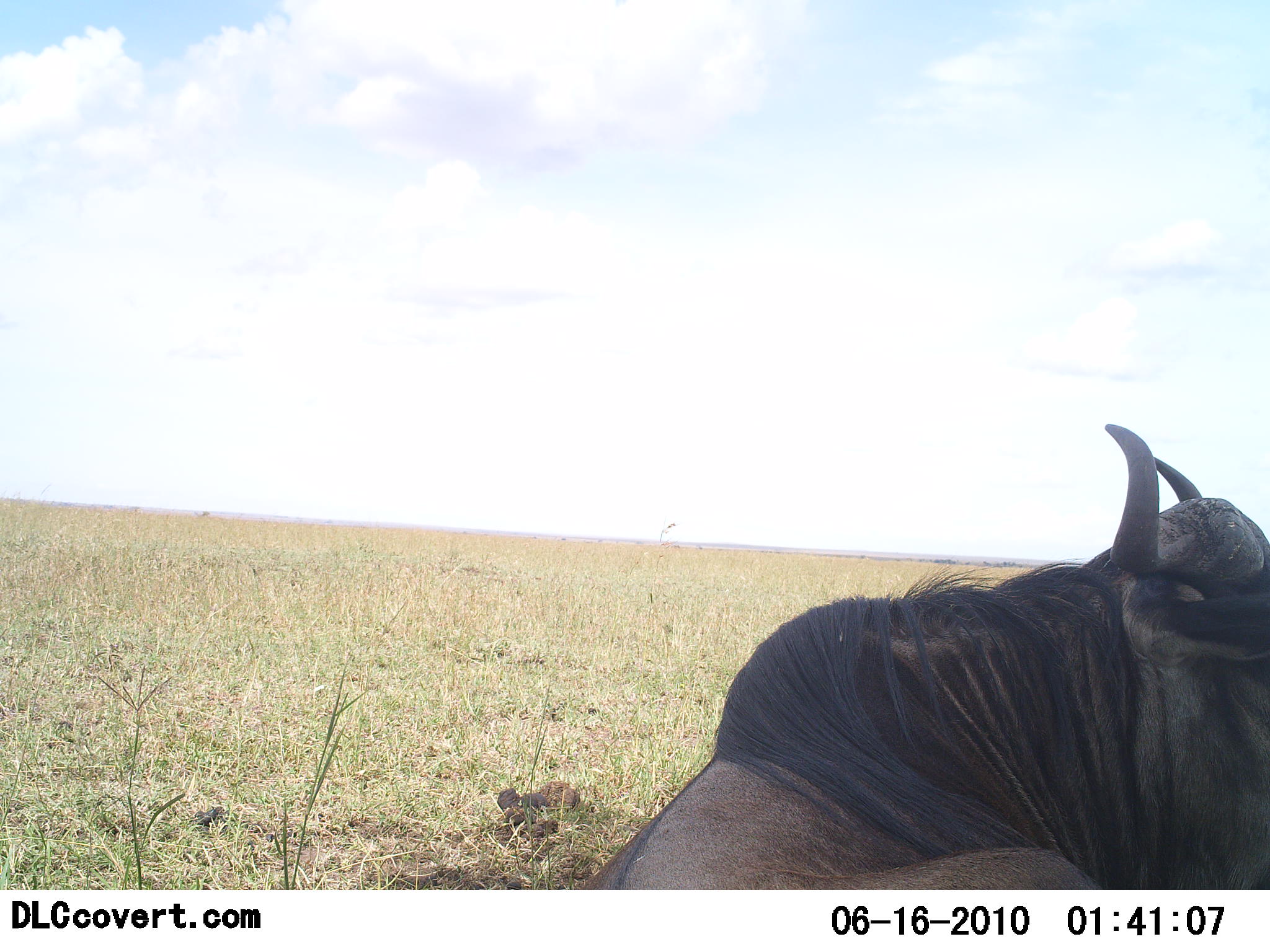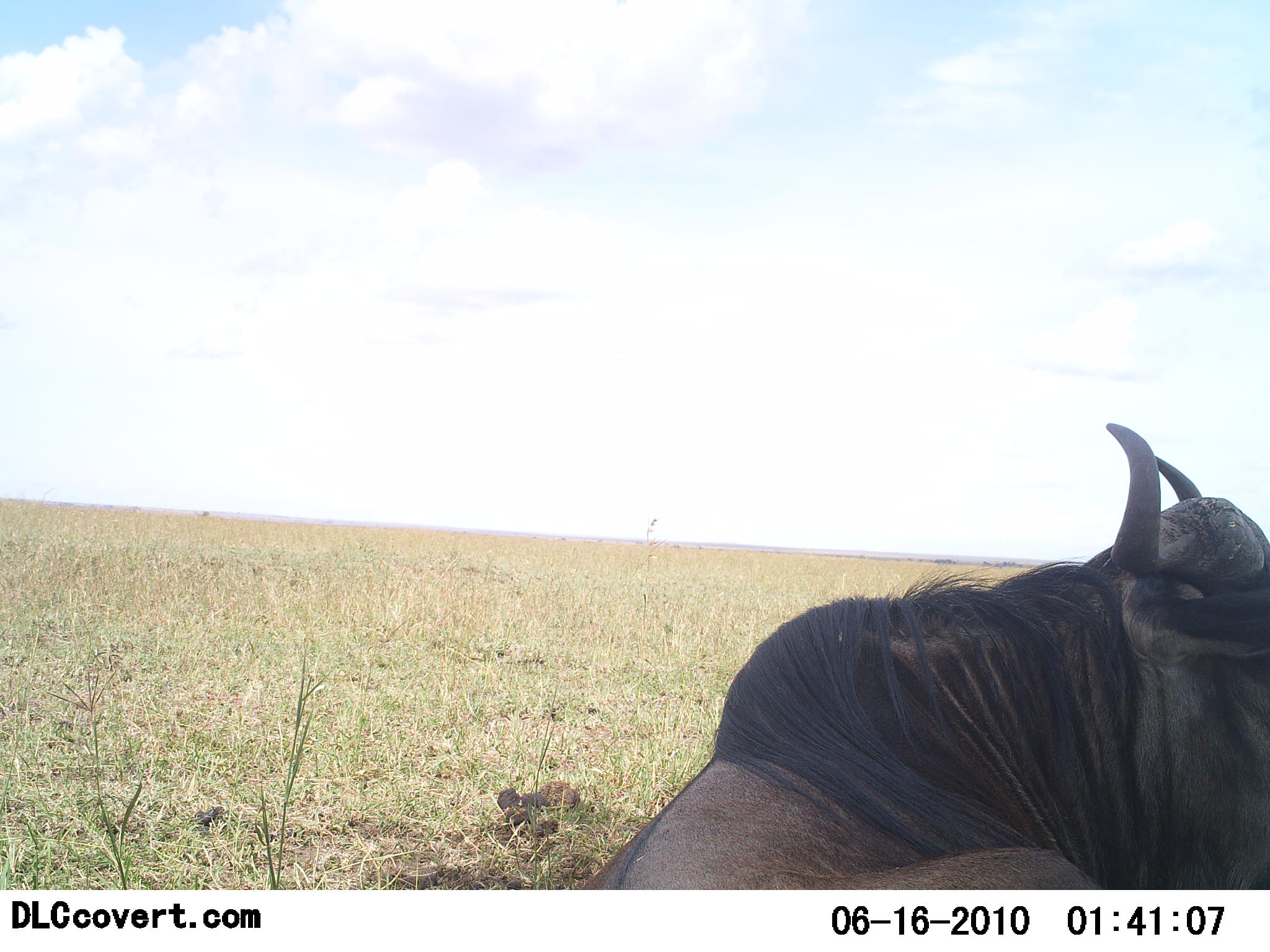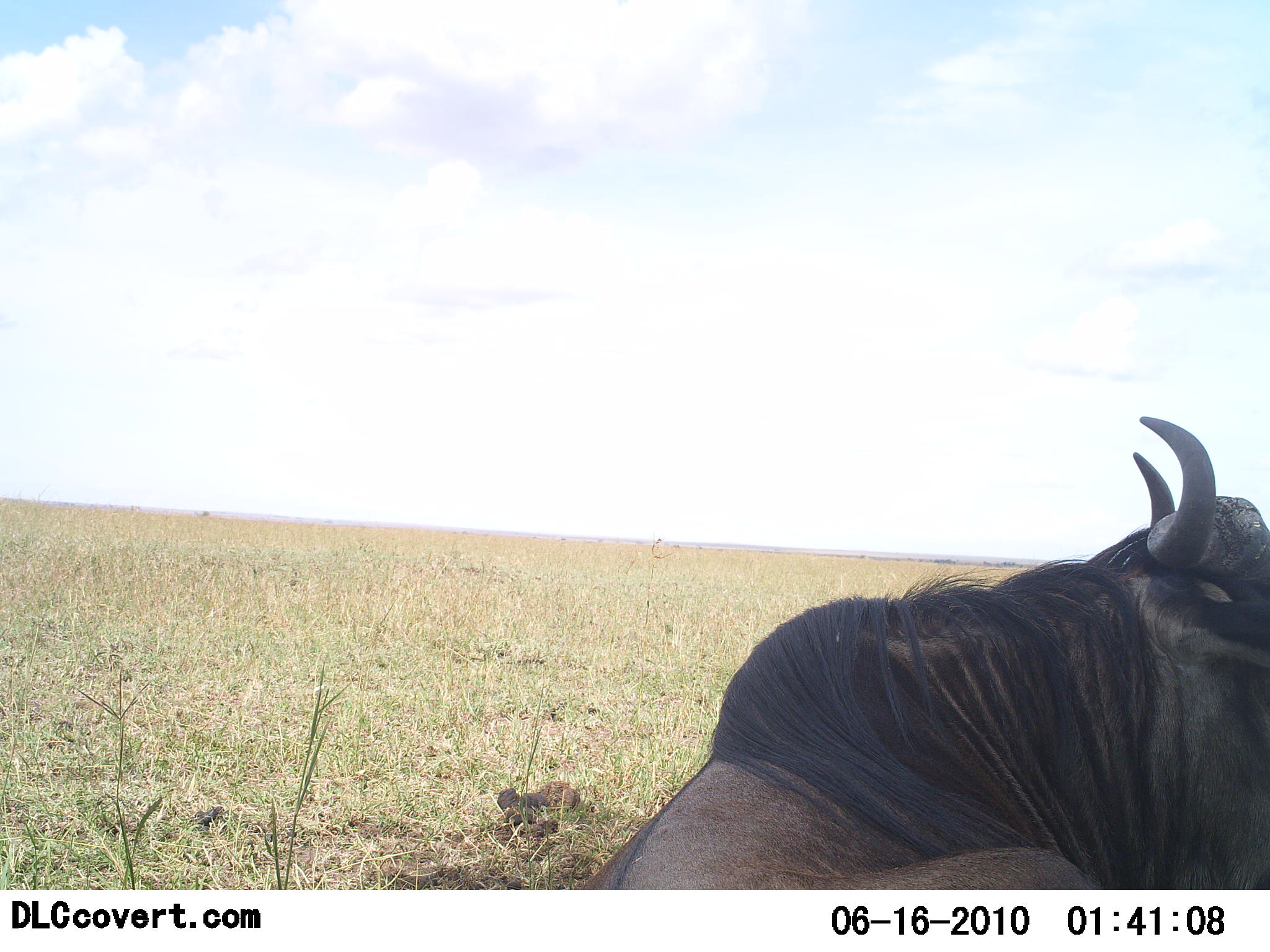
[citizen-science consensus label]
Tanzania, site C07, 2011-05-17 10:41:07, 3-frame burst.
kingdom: Animalia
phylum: Chordata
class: Mammalia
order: Artiodactyla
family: Bovidae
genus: Connochaetes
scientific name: Connochaetes taurinus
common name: blue wildebeest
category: wildebeest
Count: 1.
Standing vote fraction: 0%.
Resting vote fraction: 100%.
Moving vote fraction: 0%.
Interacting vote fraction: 0%.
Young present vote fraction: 0%.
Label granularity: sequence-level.